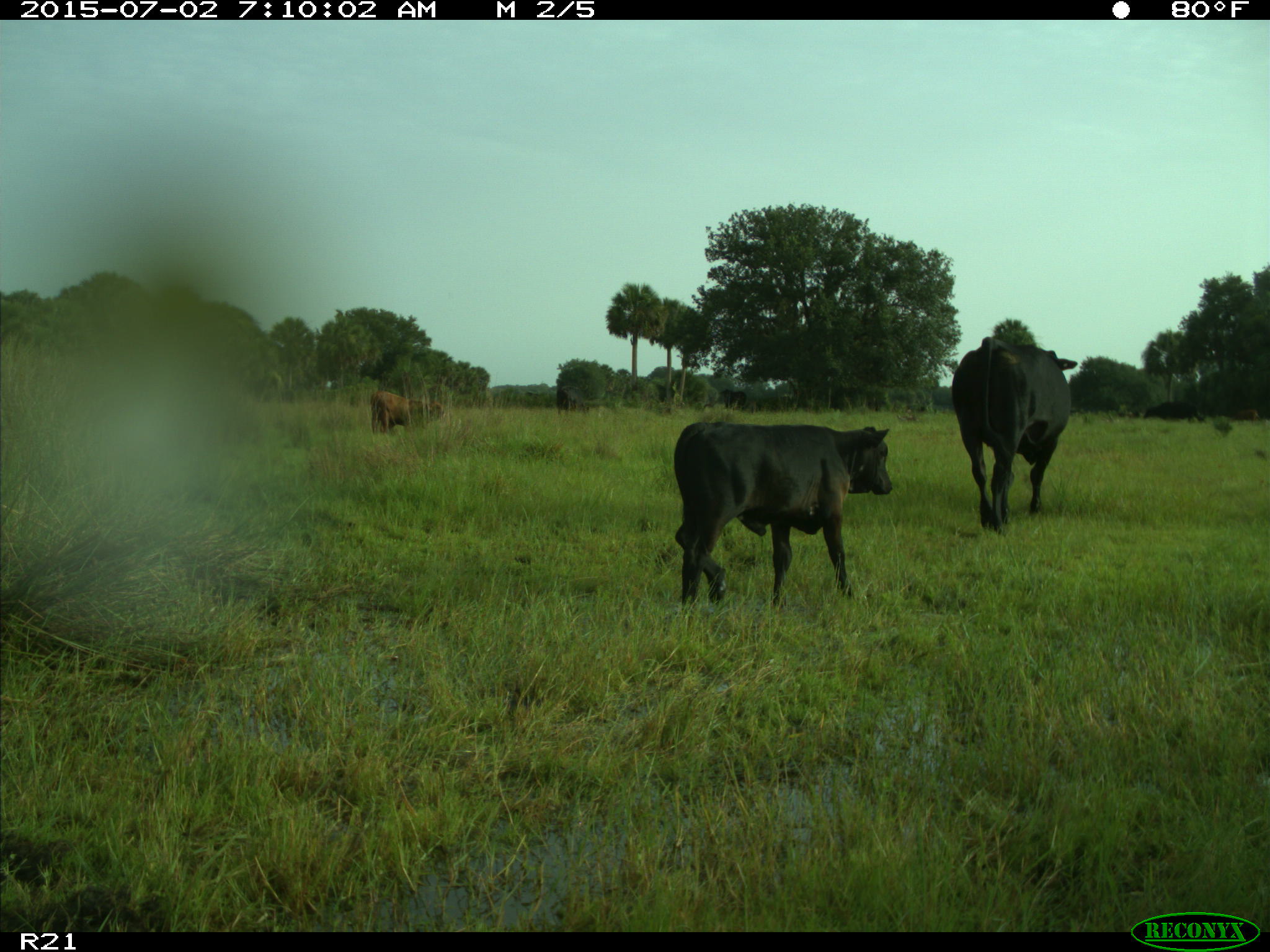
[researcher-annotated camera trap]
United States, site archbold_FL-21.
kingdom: Animalia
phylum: Chordata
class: Mammalia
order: Artiodactyla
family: Bovidae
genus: Bos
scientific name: Bos taurus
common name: domestic cow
Bos taurus (domestic cow).